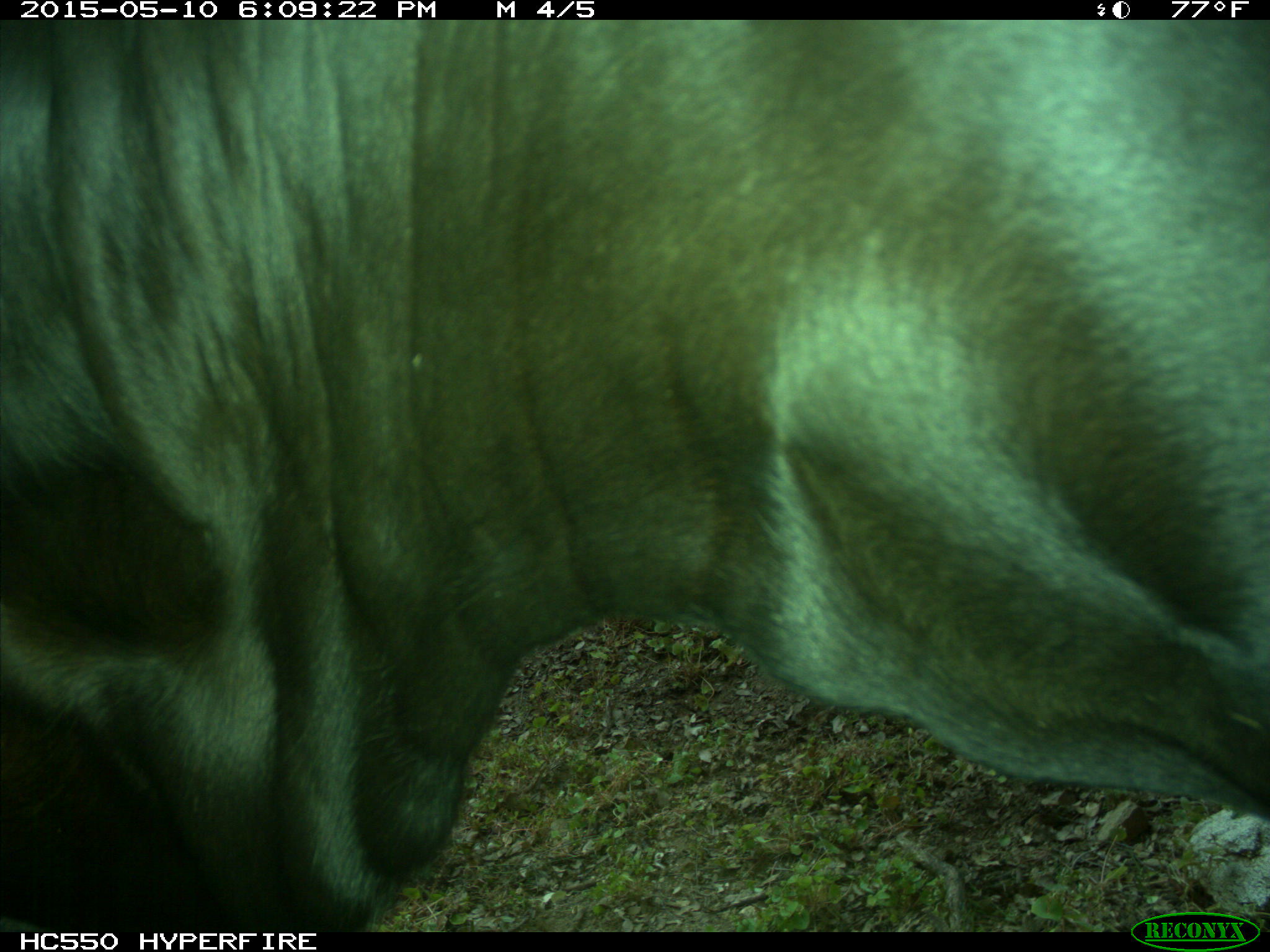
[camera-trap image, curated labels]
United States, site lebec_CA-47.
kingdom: Animalia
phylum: Chordata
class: Mammalia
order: Artiodactyla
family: Bovidae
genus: Bos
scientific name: Bos taurus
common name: domestic cow